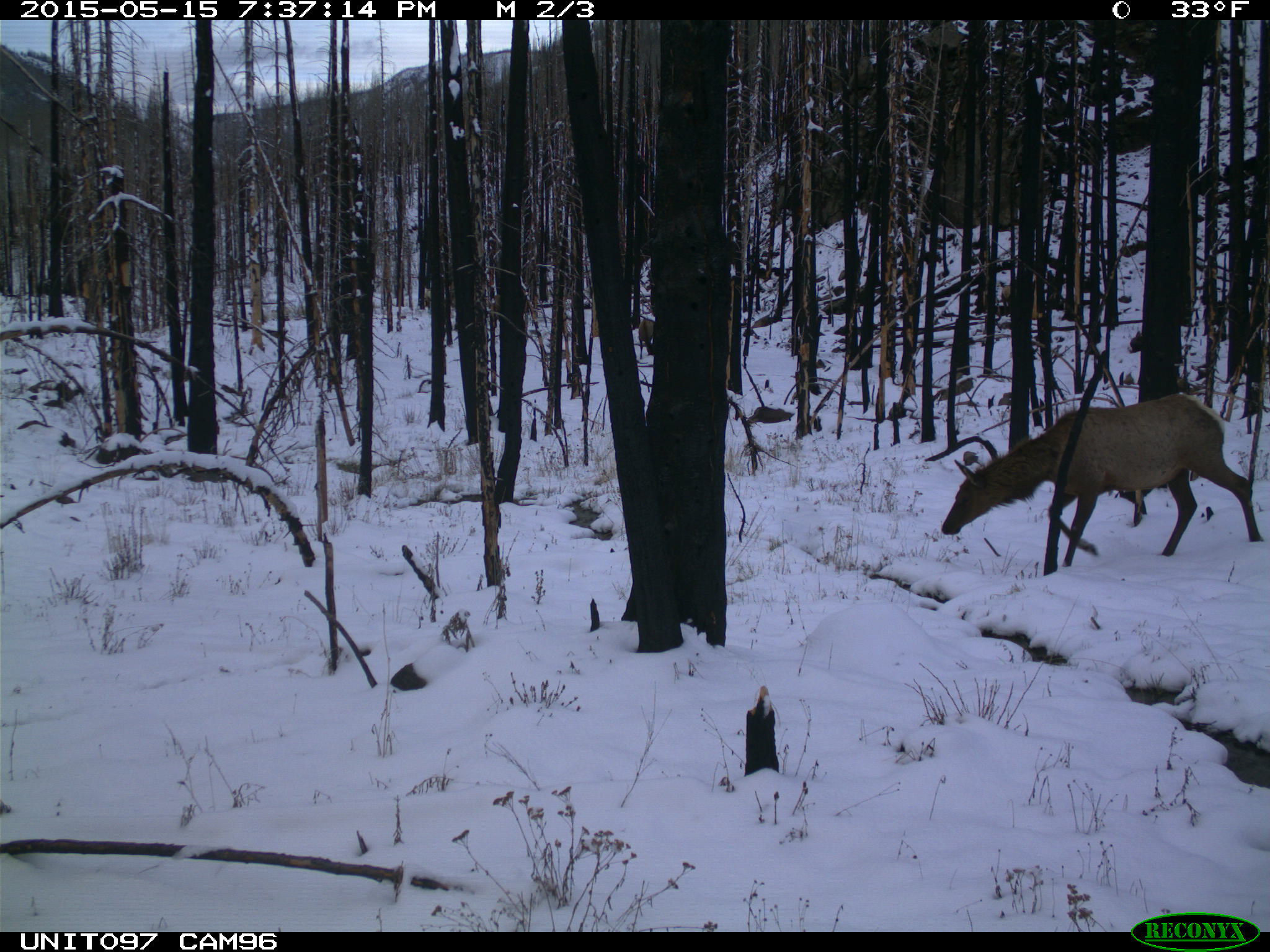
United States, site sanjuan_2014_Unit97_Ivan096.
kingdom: Animalia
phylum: Chordata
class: Mammalia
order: Artiodactyla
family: Cervidae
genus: Cervus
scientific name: Cervus elaphus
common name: red deer